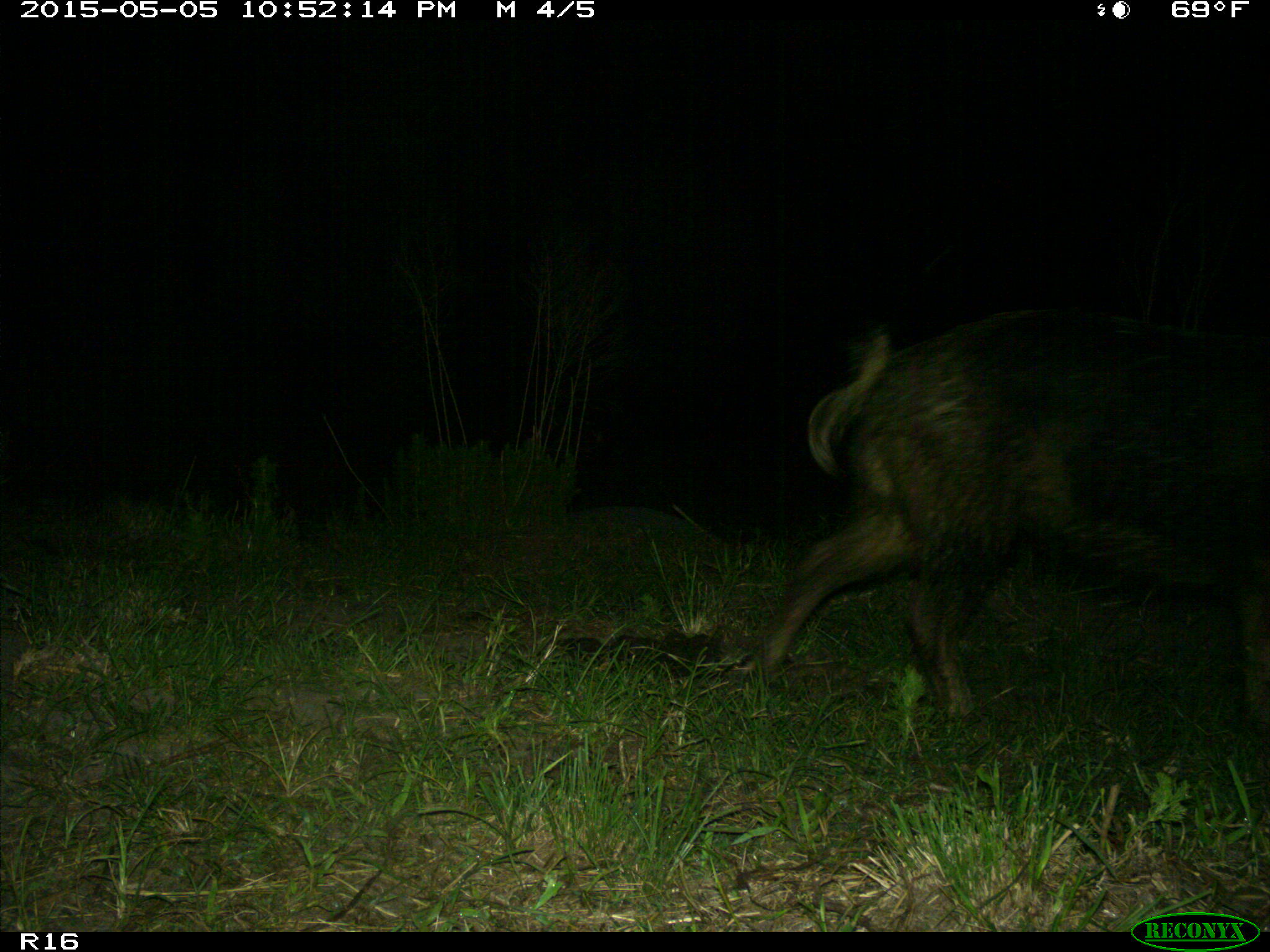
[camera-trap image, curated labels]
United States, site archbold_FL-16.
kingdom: Animalia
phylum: Chordata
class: Mammalia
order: Artiodactyla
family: Suidae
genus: Sus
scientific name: Sus scrofa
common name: wild boar